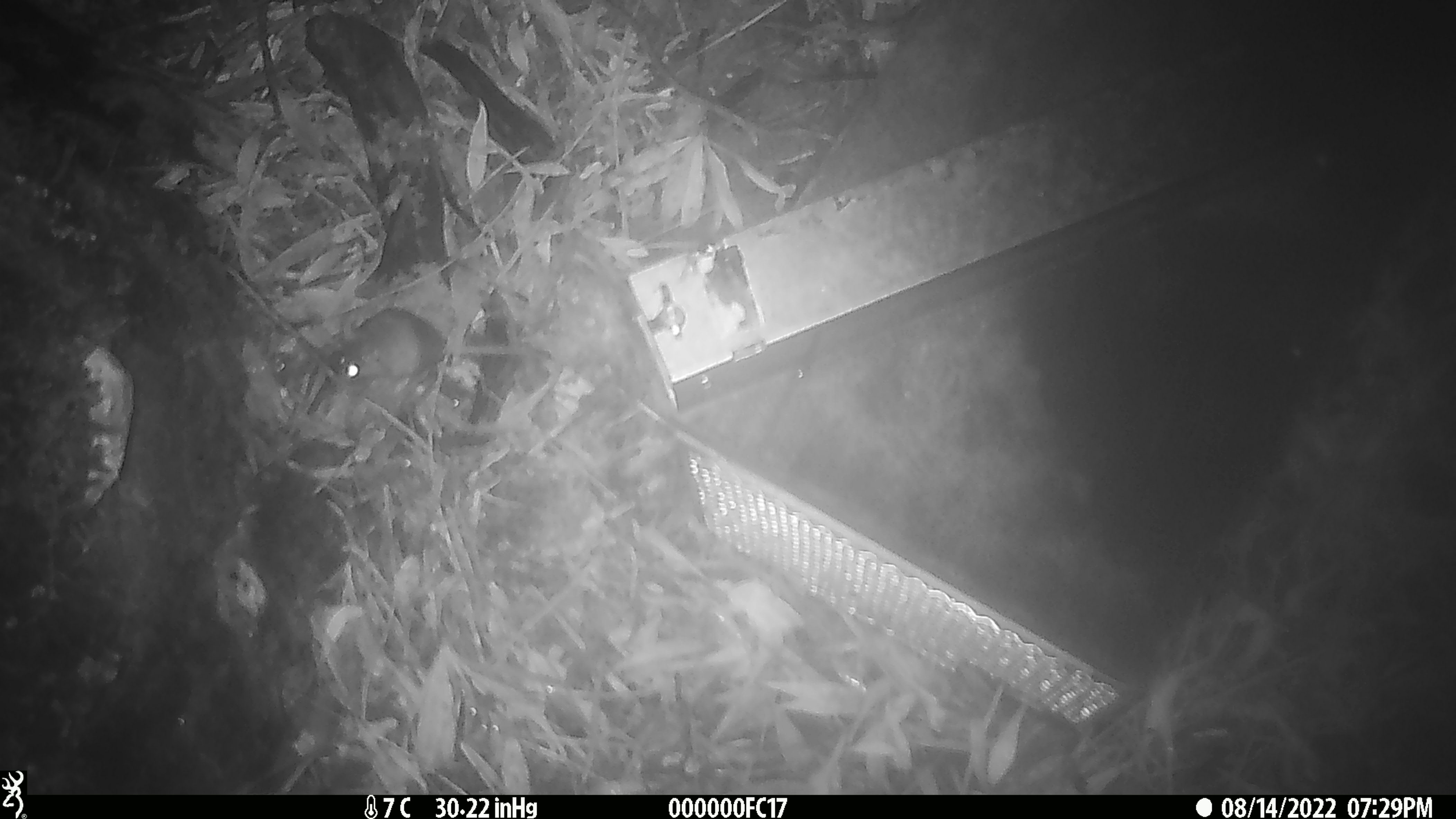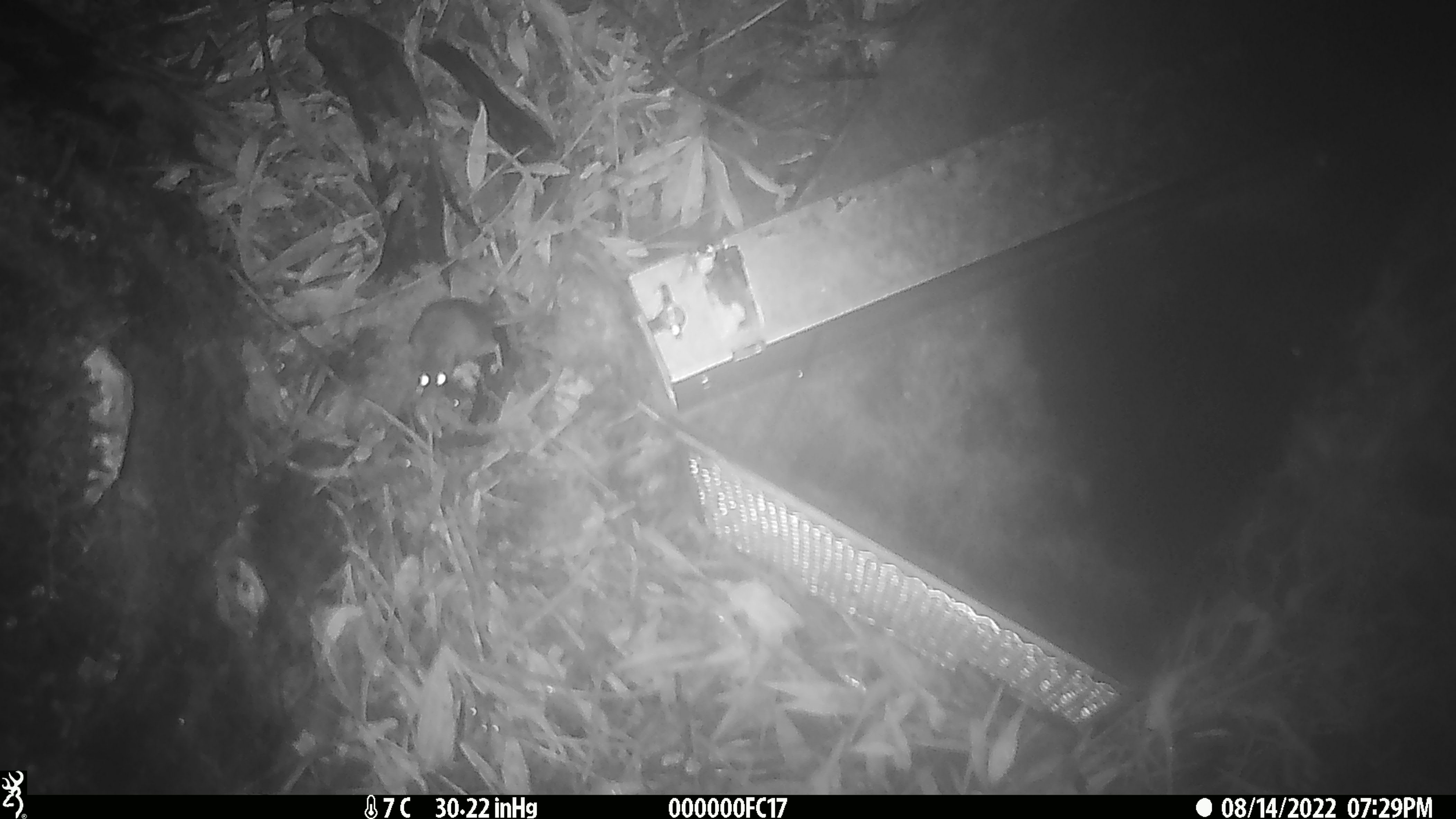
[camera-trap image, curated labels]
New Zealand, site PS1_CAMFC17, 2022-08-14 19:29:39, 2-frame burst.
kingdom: Animalia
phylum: Chordata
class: Mammalia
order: Rodentia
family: Muridae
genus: Mus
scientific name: Mus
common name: mouse